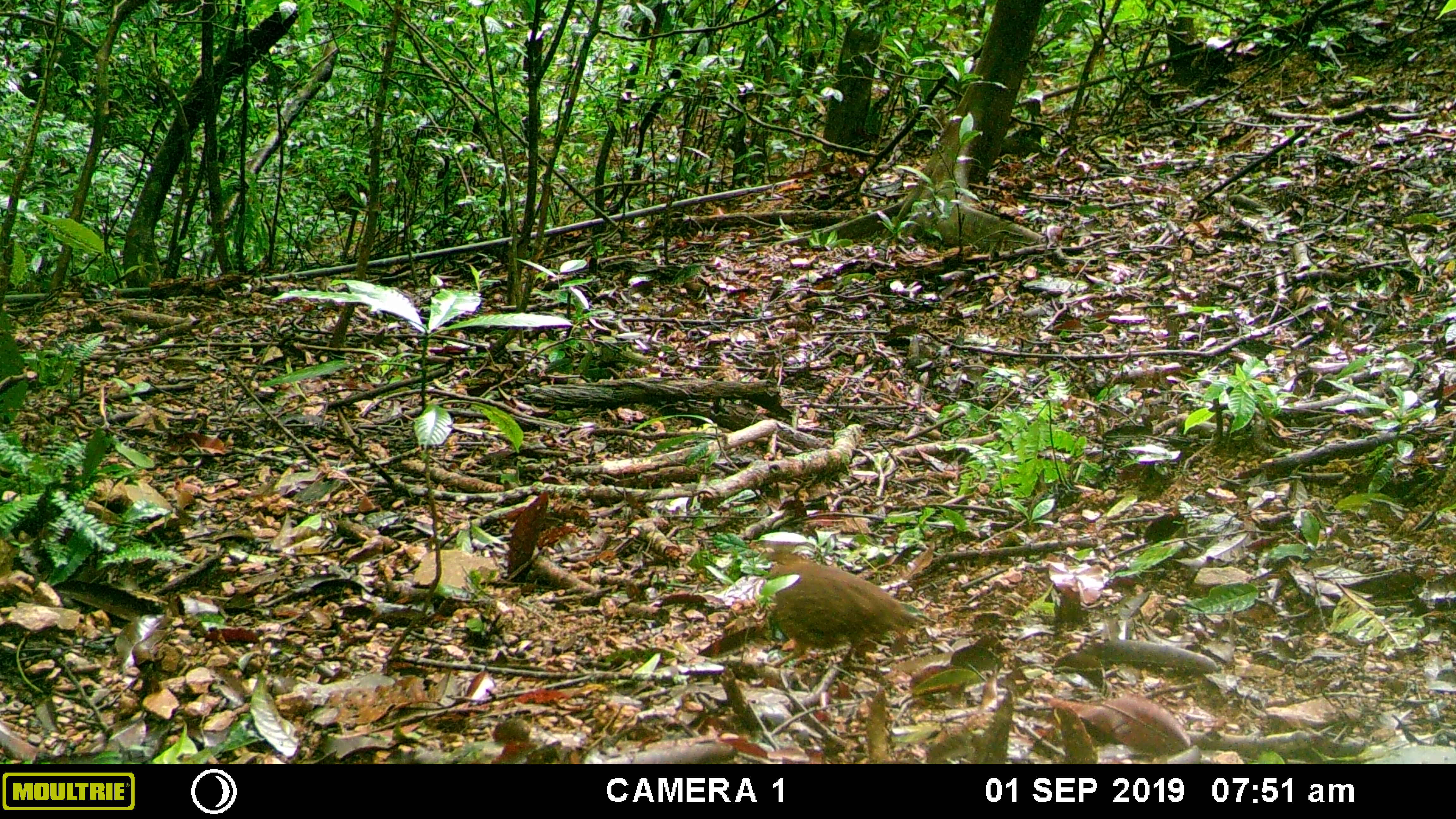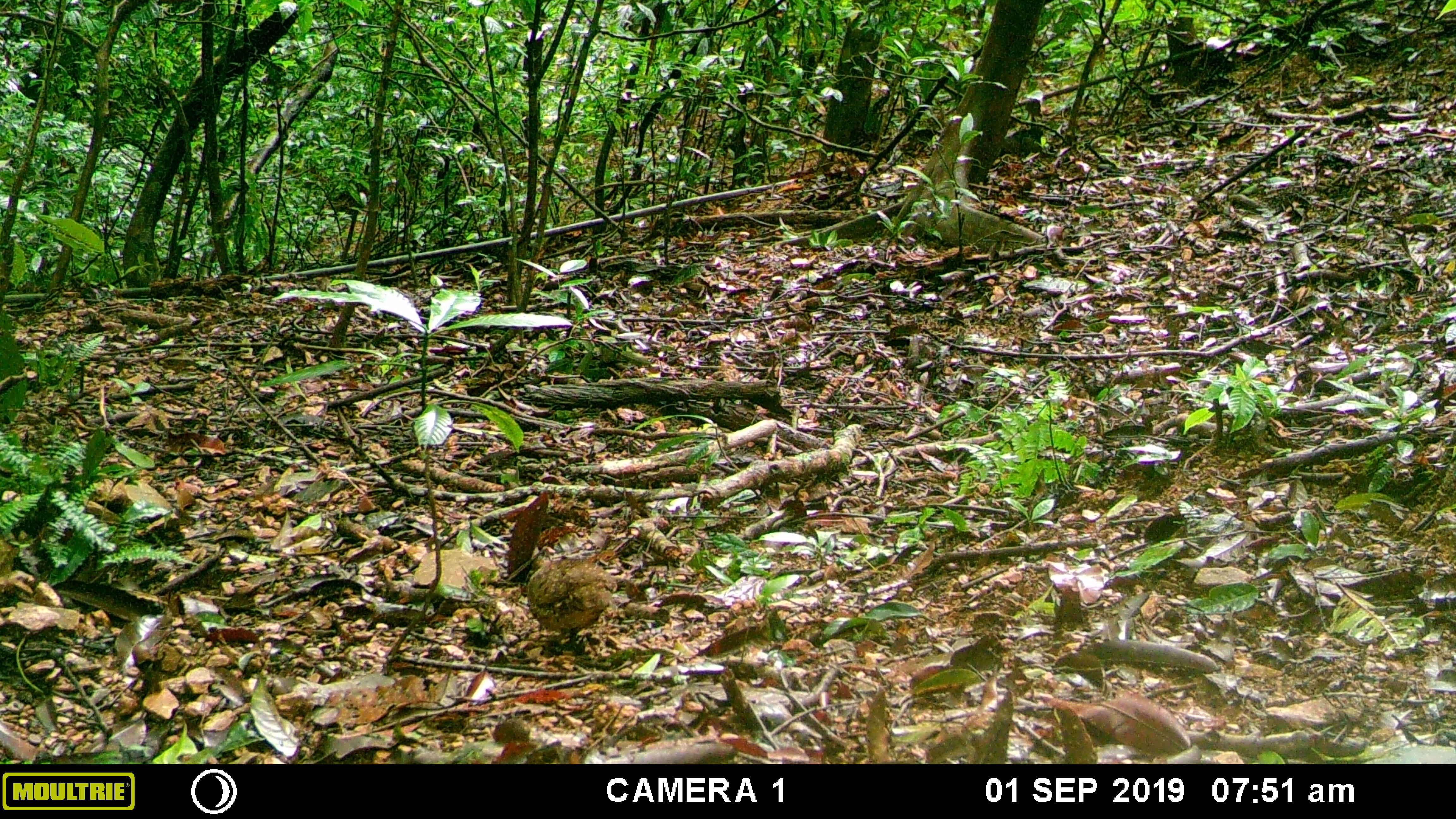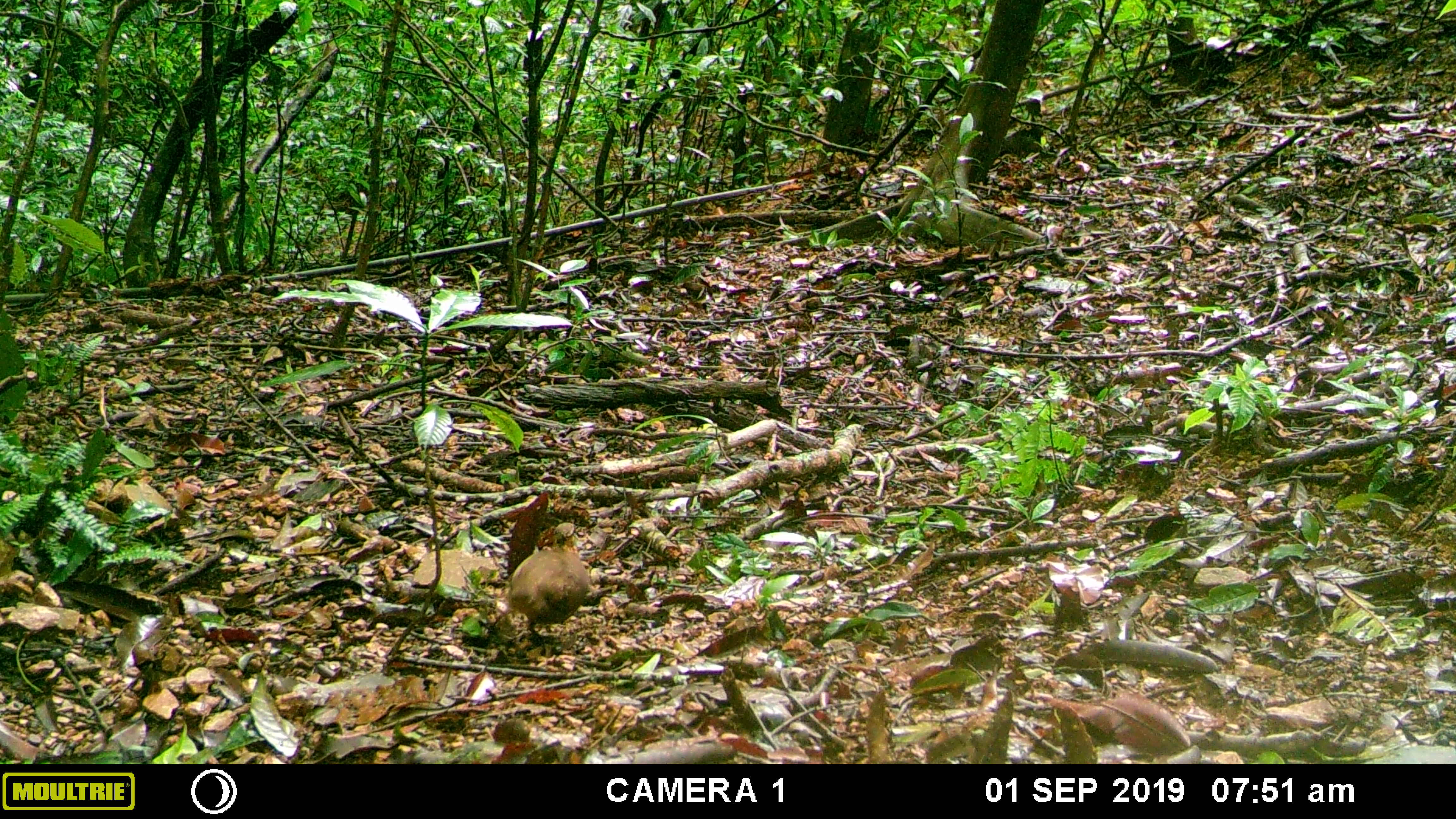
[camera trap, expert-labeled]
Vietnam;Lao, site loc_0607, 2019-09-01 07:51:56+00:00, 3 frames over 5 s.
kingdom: Animalia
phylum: Chordata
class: Aves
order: Galliformes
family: Phasianidae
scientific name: Phasianidae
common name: partridge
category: unidentified partridge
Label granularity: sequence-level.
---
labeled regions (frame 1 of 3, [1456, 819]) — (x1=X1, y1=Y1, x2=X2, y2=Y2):
unidentified partridge: (x1=762, y1=547, x2=927, y2=671)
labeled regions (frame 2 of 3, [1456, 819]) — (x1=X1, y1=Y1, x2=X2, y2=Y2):
unidentified partridge: (x1=525, y1=554, x2=618, y2=652)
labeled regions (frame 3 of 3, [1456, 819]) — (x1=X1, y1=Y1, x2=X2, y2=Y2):
unidentified partridge: (x1=506, y1=520, x2=591, y2=638)